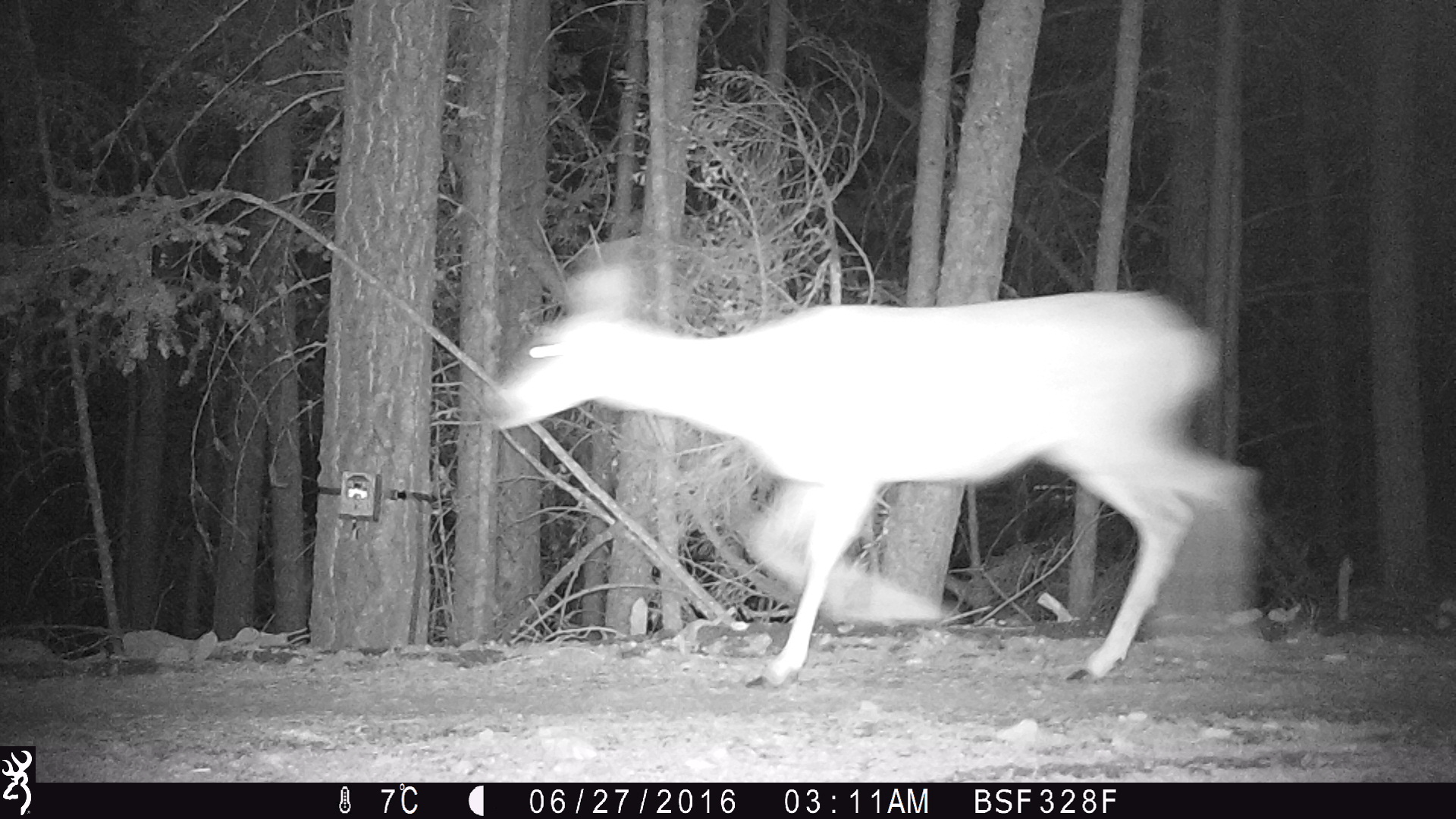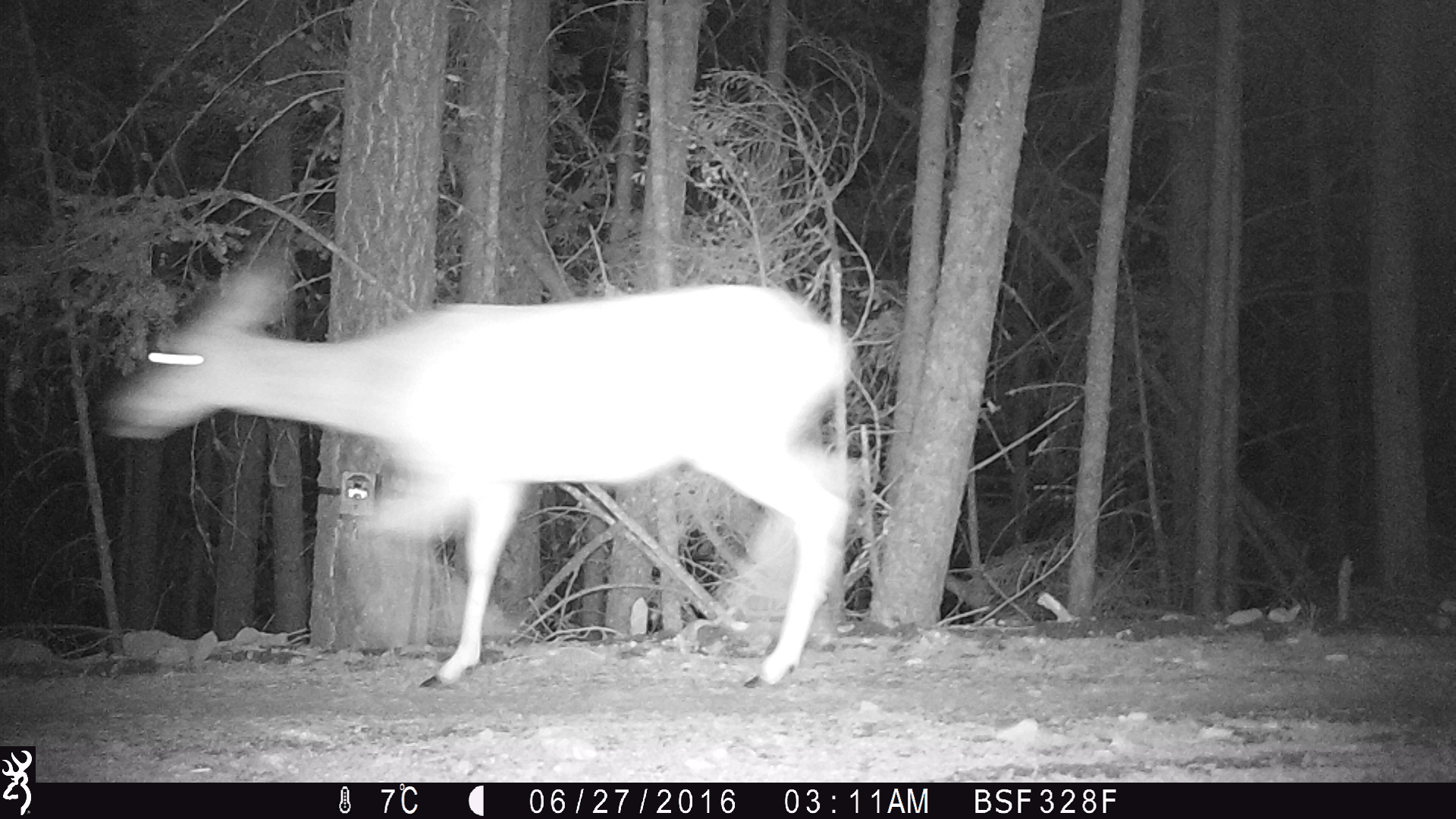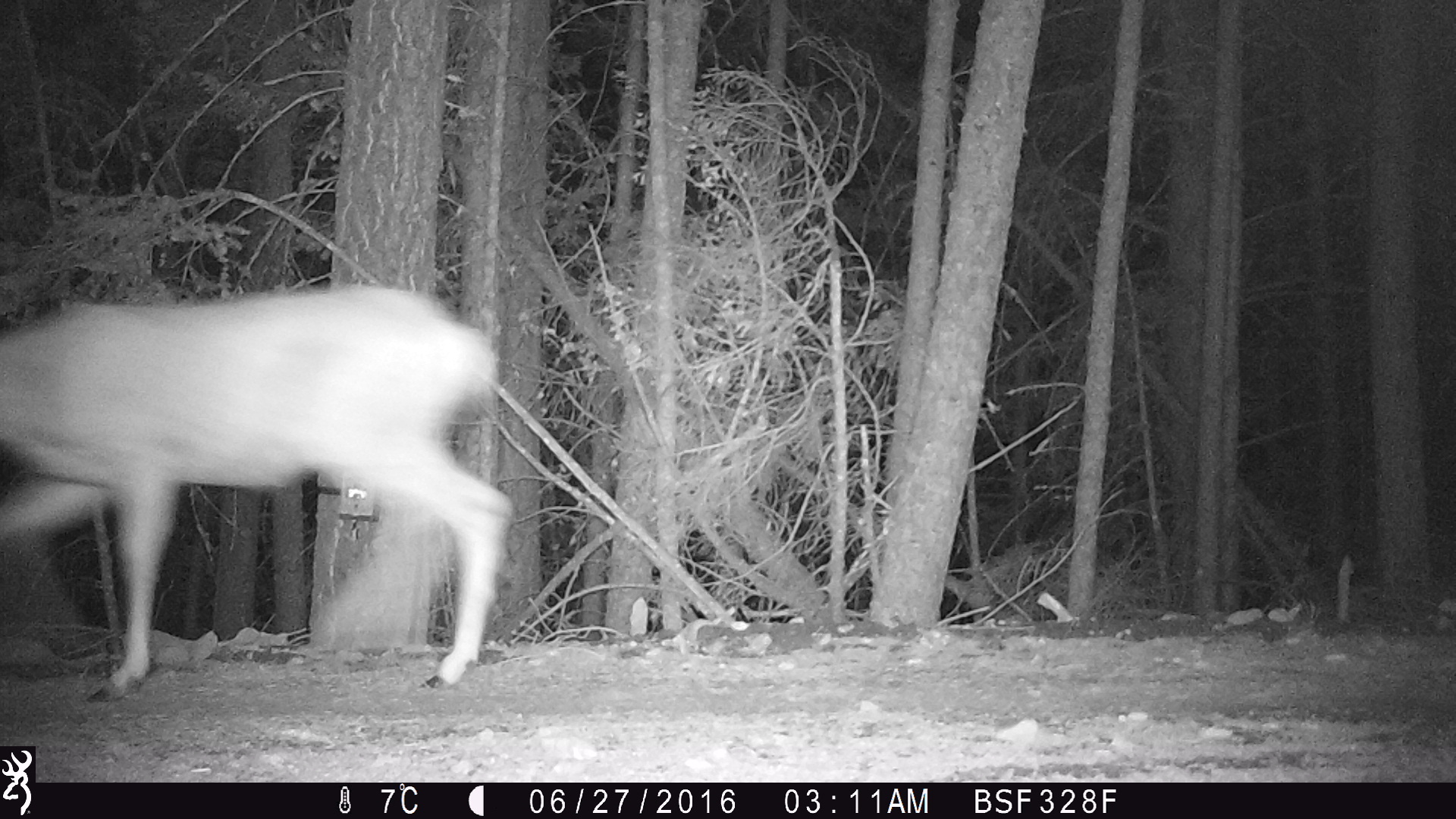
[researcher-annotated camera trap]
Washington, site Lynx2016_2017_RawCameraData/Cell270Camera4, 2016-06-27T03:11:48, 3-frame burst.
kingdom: Animalia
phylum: Chordata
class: Mammalia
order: Artiodactyla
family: Cervidae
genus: Odocoileus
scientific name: Odocoileus hemionus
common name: mule deer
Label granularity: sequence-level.